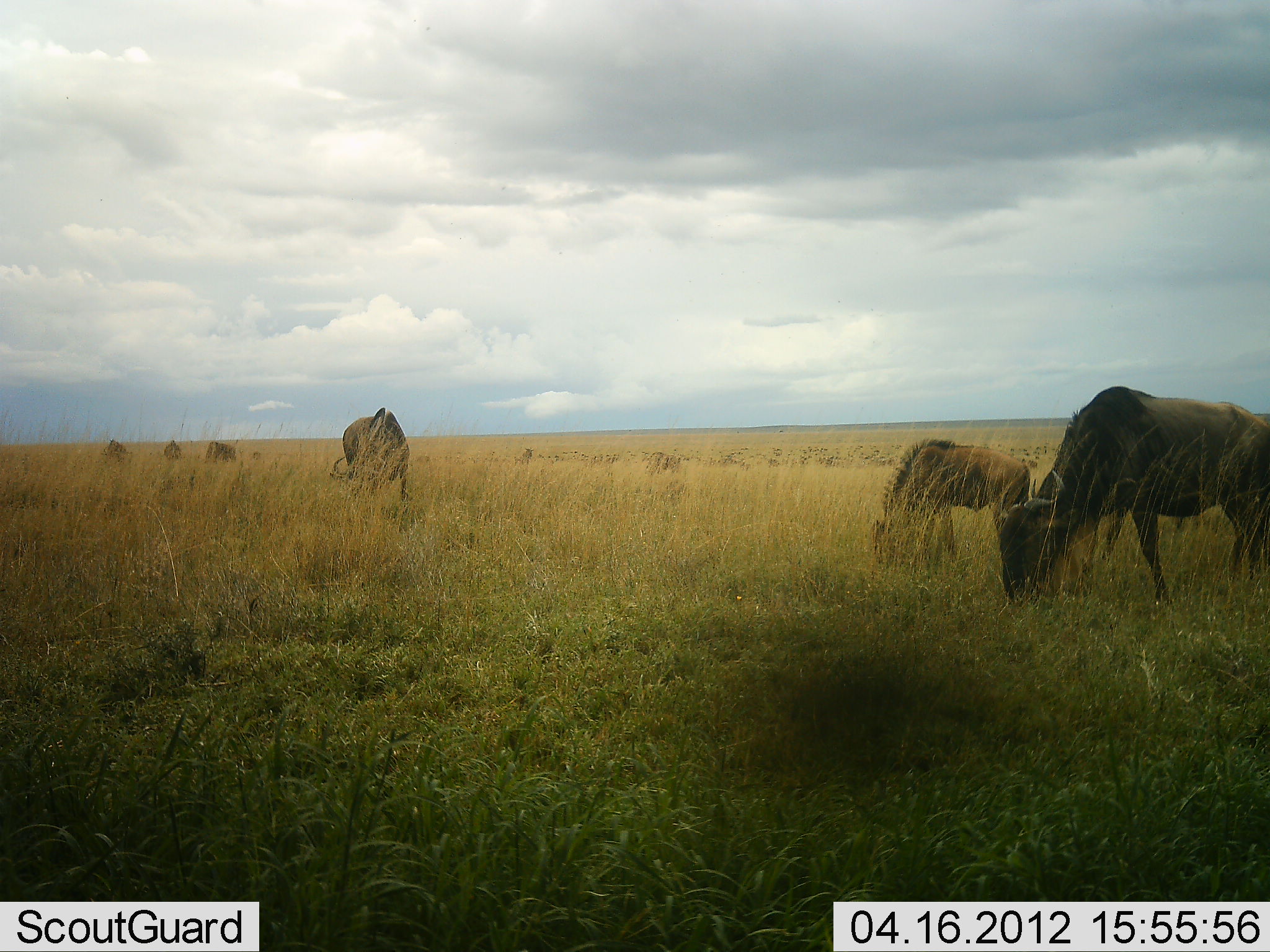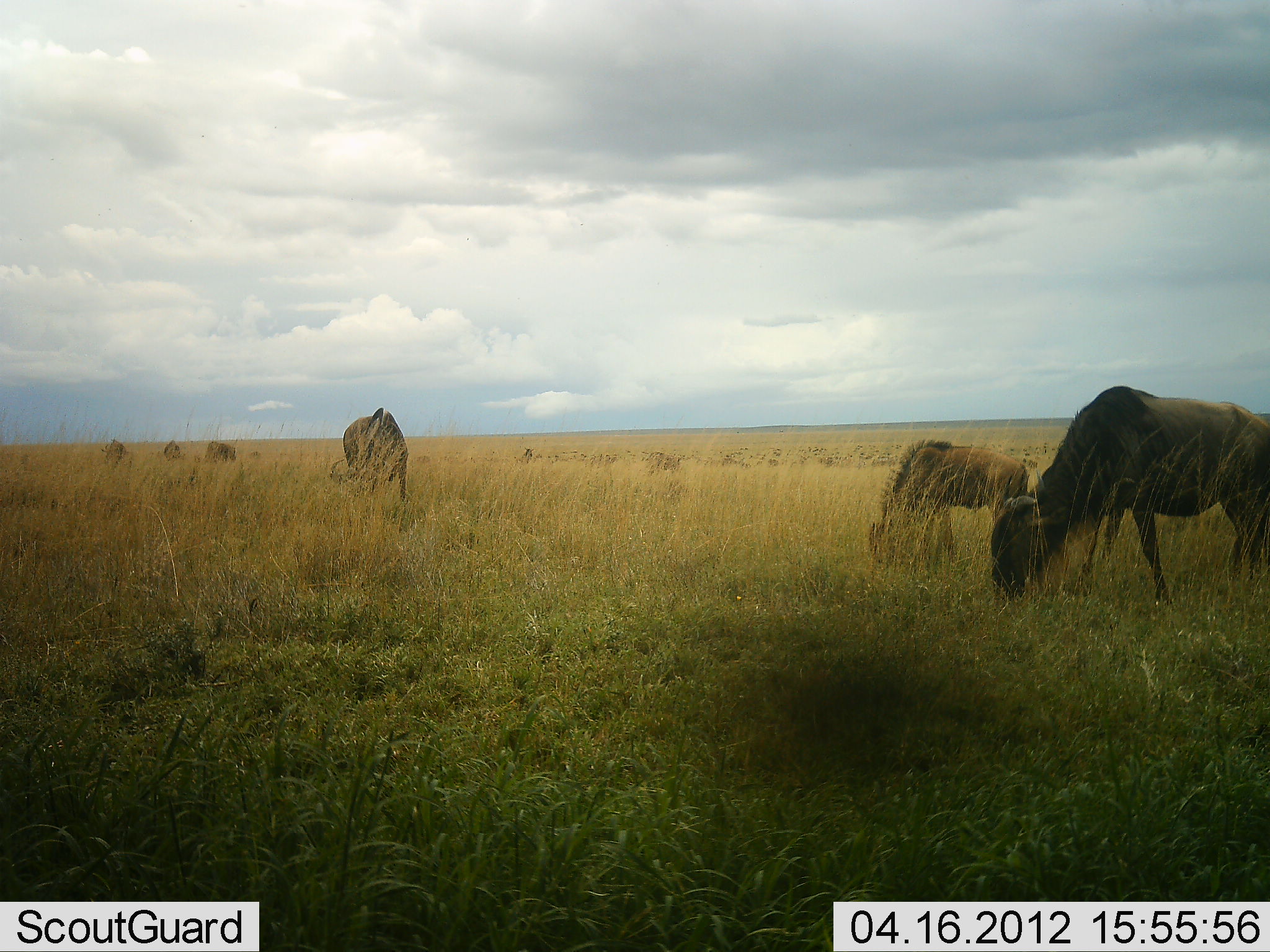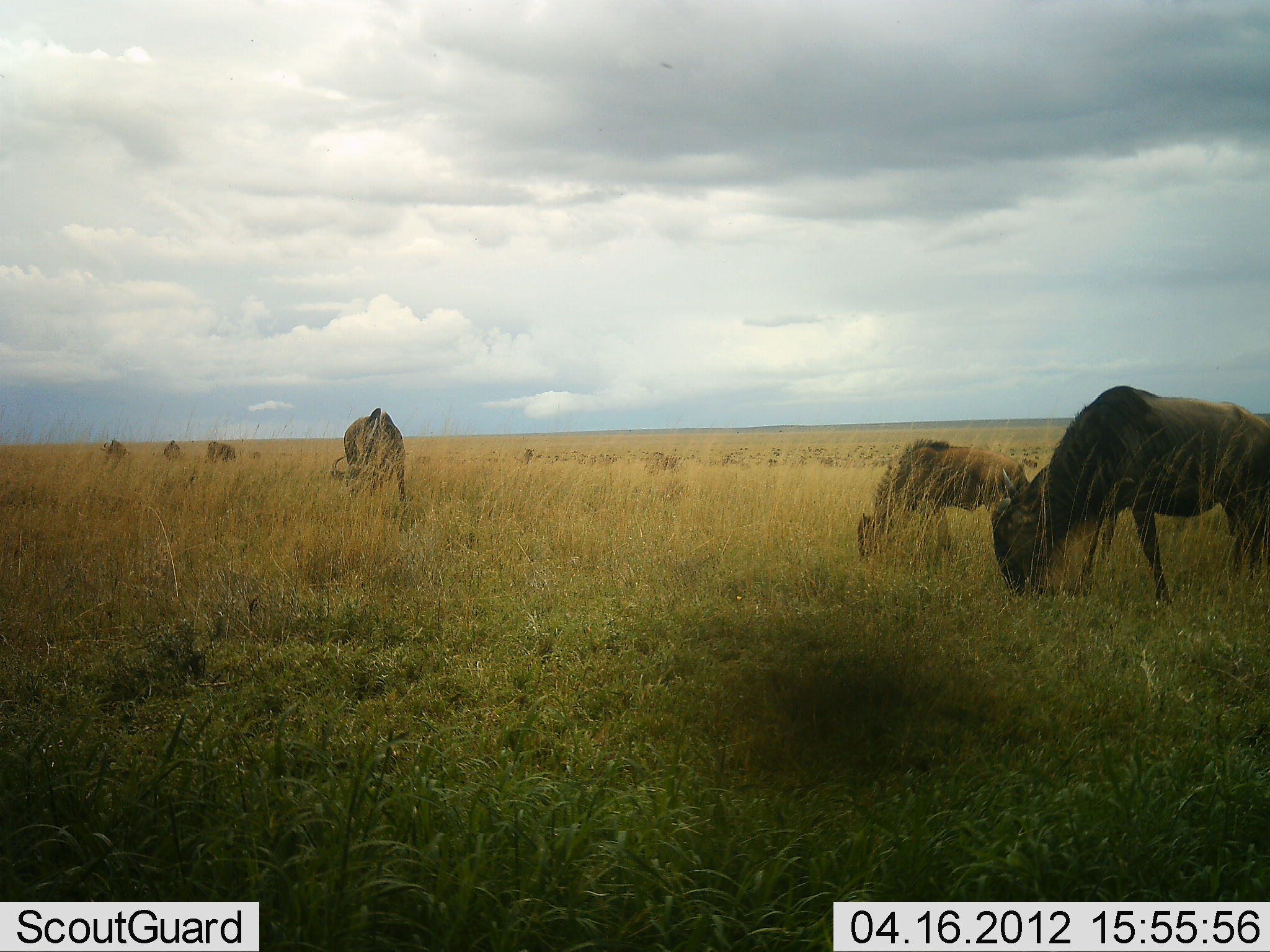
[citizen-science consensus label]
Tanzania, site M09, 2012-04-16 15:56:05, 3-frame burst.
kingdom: Animalia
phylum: Chordata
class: Mammalia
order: Artiodactyla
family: Bovidae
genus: Connochaetes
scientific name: Connochaetes taurinus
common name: blue wildebeest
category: wildebeest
Wildebeest (blue wildebeest) (Connochaetes taurinus), count 6. Behavior (volunteer vote fractions): standing 16%, resting 0%, moving 0%, interacting 0%. Young present (vote fraction): 32%. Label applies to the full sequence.